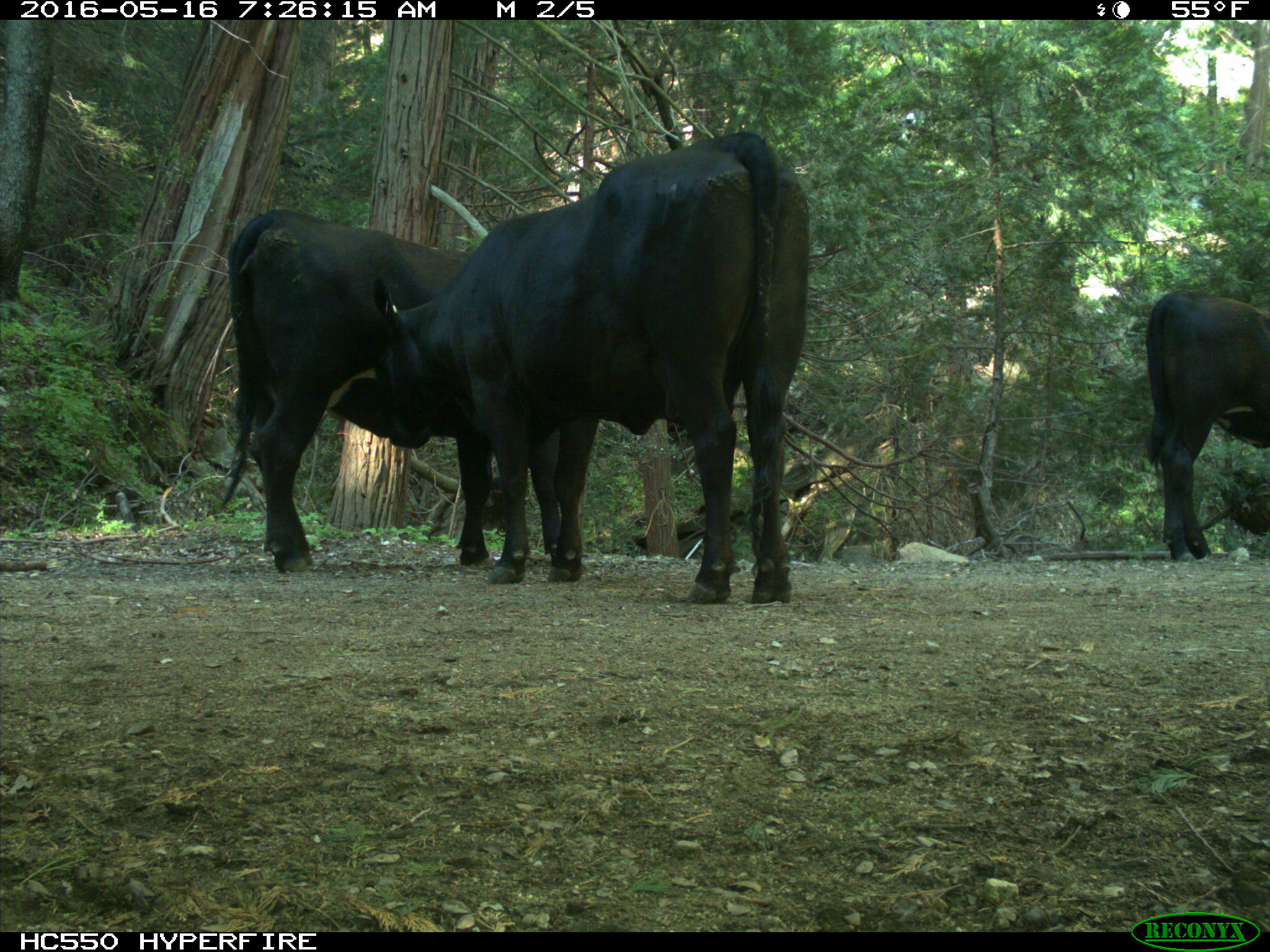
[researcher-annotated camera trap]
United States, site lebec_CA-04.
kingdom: Animalia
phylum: Chordata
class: Mammalia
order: Artiodactyla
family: Bovidae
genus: Bos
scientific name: Bos taurus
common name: domestic cow